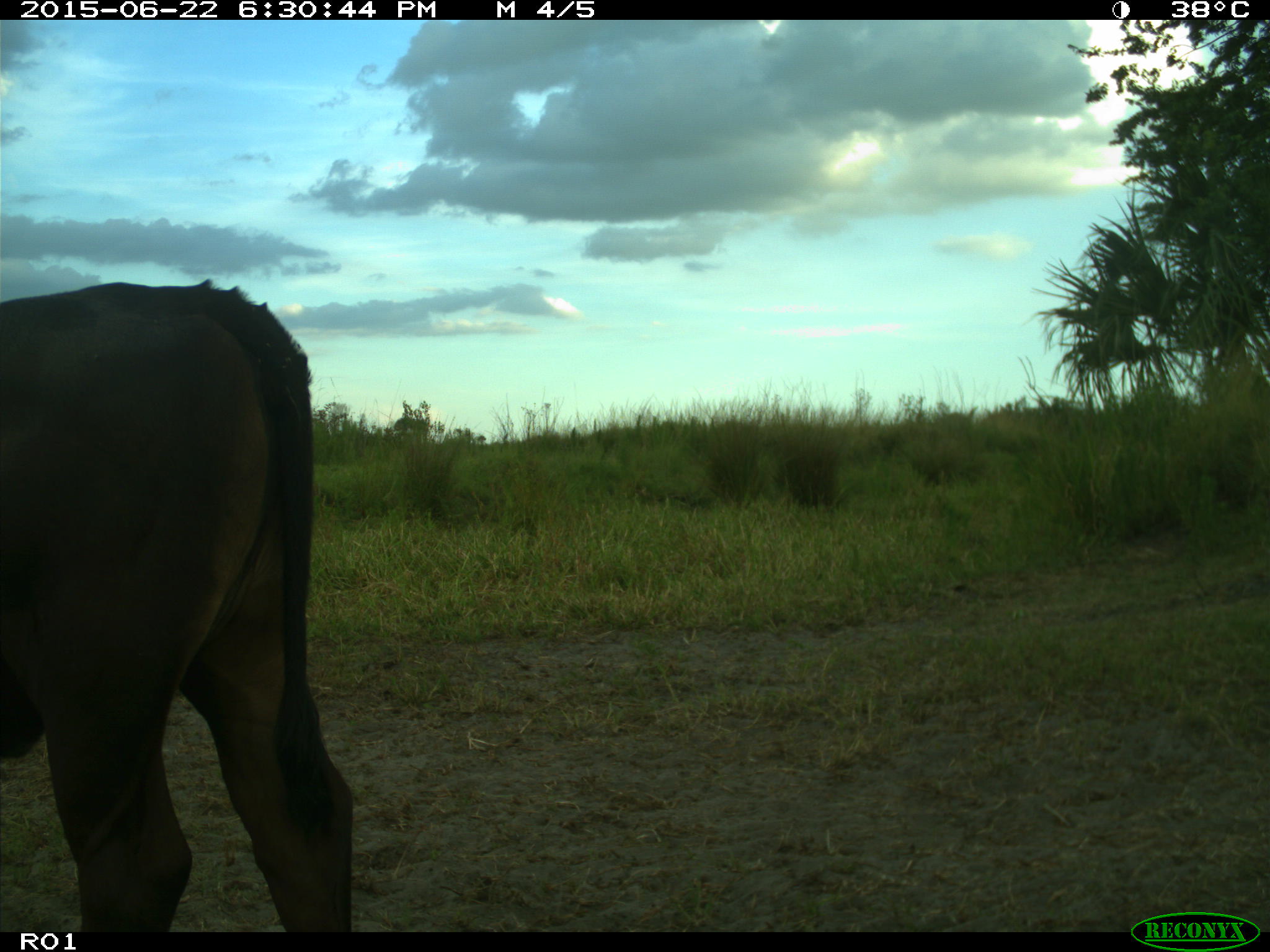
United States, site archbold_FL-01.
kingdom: Animalia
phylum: Chordata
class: Mammalia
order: Artiodactyla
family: Bovidae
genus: Bos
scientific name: Bos taurus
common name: domestic cow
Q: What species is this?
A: Bos taurus (domestic cow).